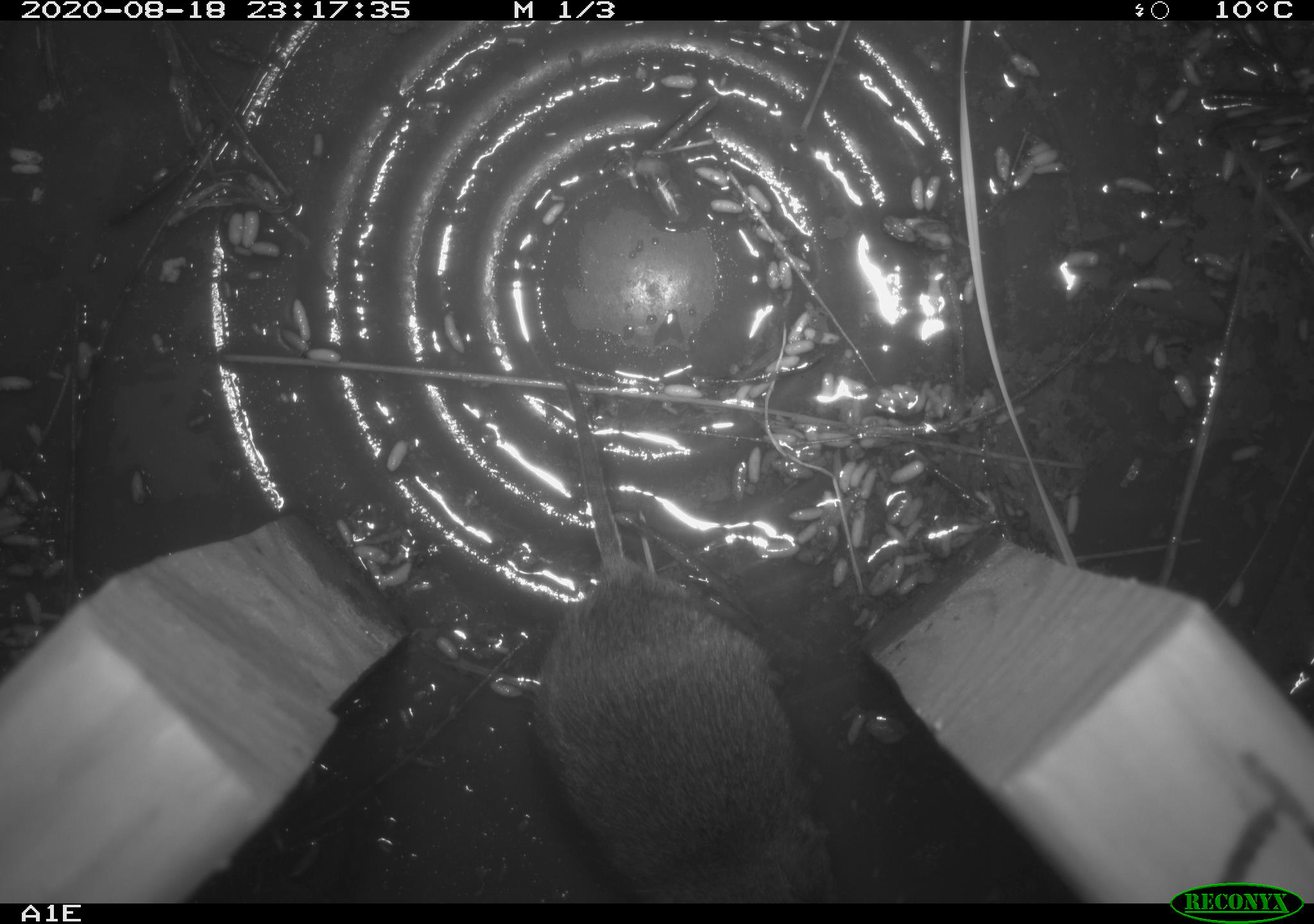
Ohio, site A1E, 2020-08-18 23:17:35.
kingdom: Animalia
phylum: Chordata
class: Mammalia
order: Rodentia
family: Cricetidae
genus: Microtus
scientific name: Microtus pennsylvanicus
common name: meadow vole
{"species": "meadow vole (Microtus pennsylvanicus)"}